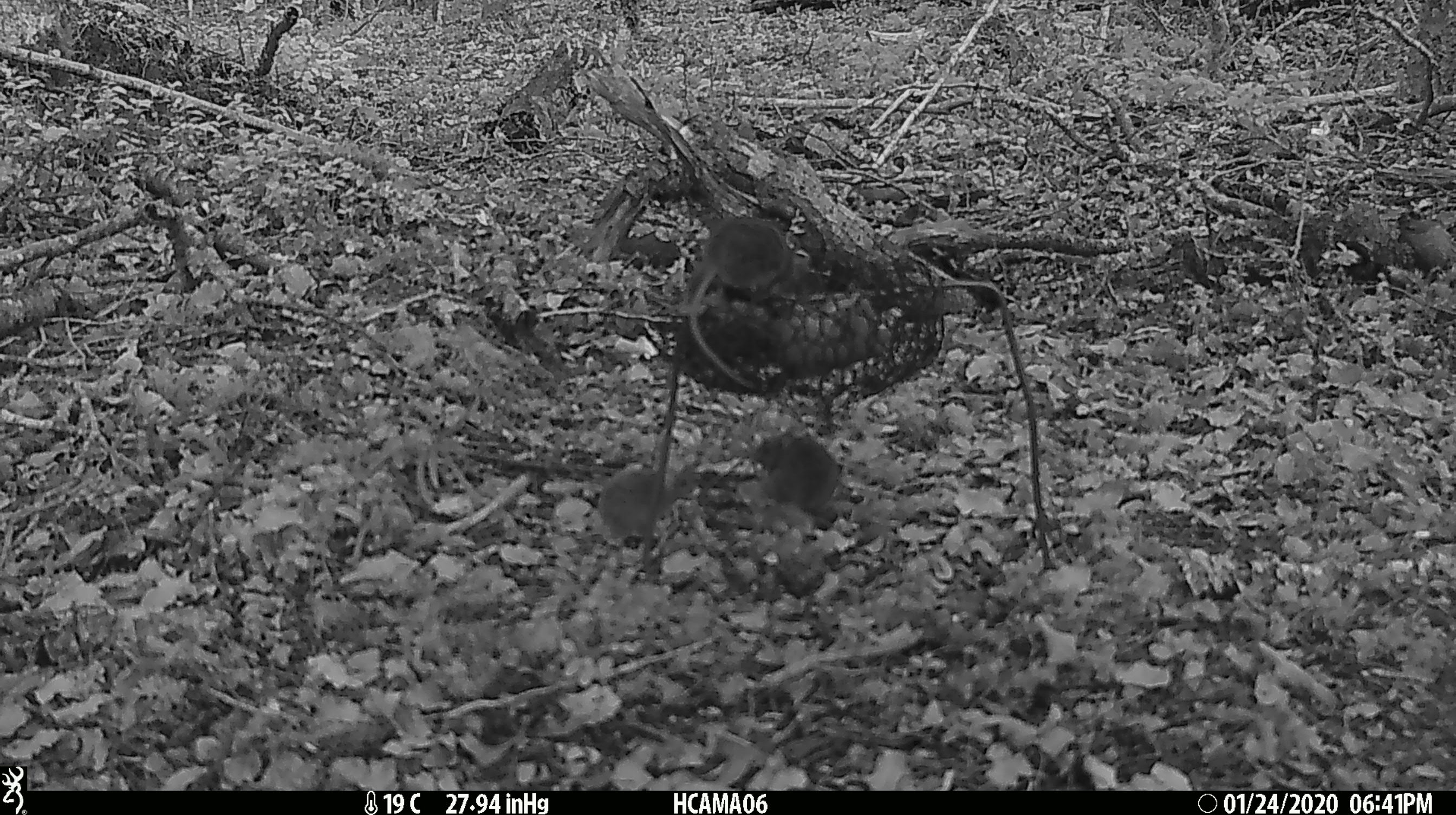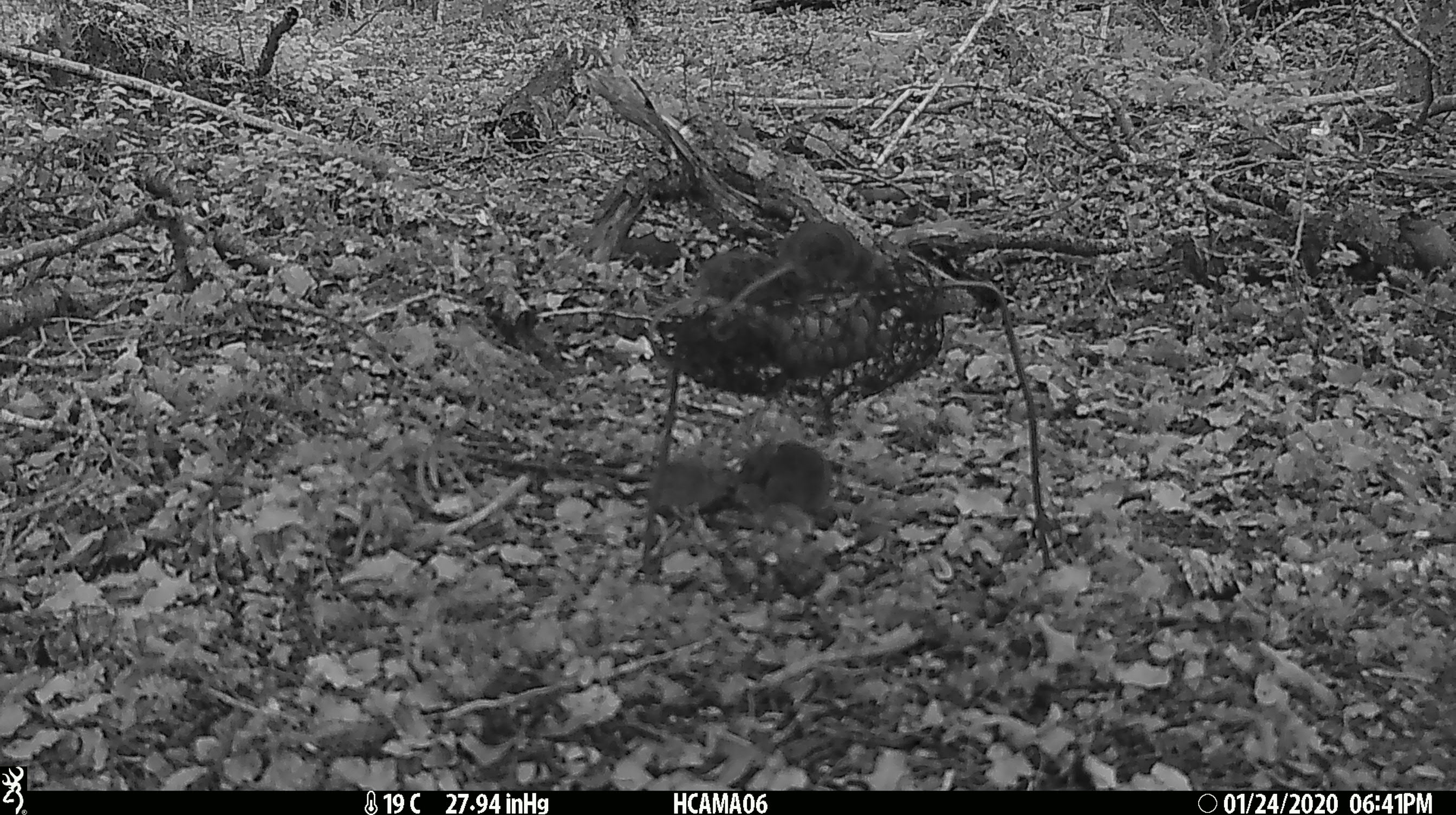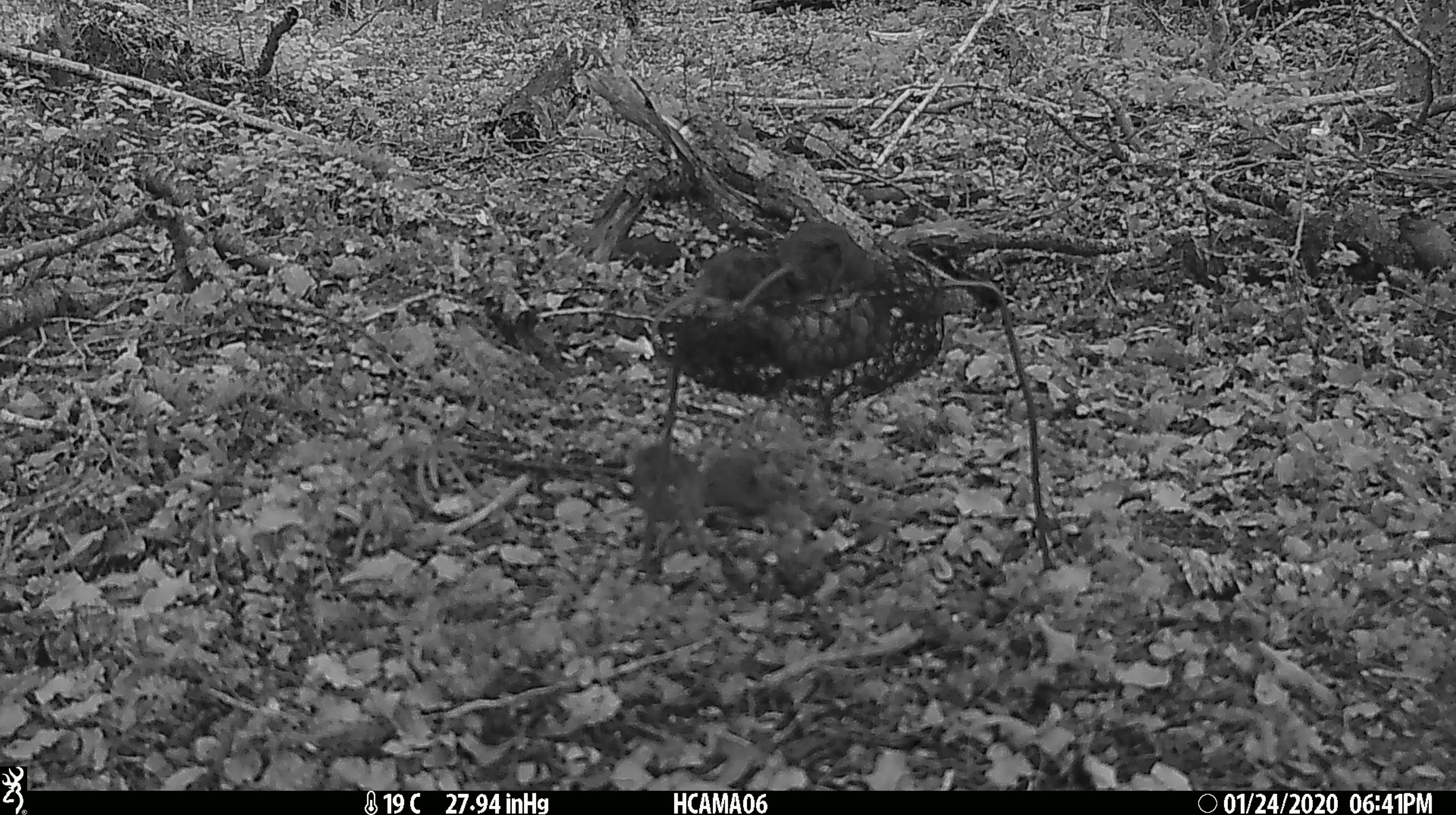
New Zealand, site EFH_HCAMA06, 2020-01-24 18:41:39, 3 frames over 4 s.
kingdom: Animalia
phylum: Chordata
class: Mammalia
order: Rodentia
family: Muridae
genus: Mus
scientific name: Mus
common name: mouse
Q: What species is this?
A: Mouse (Mus).